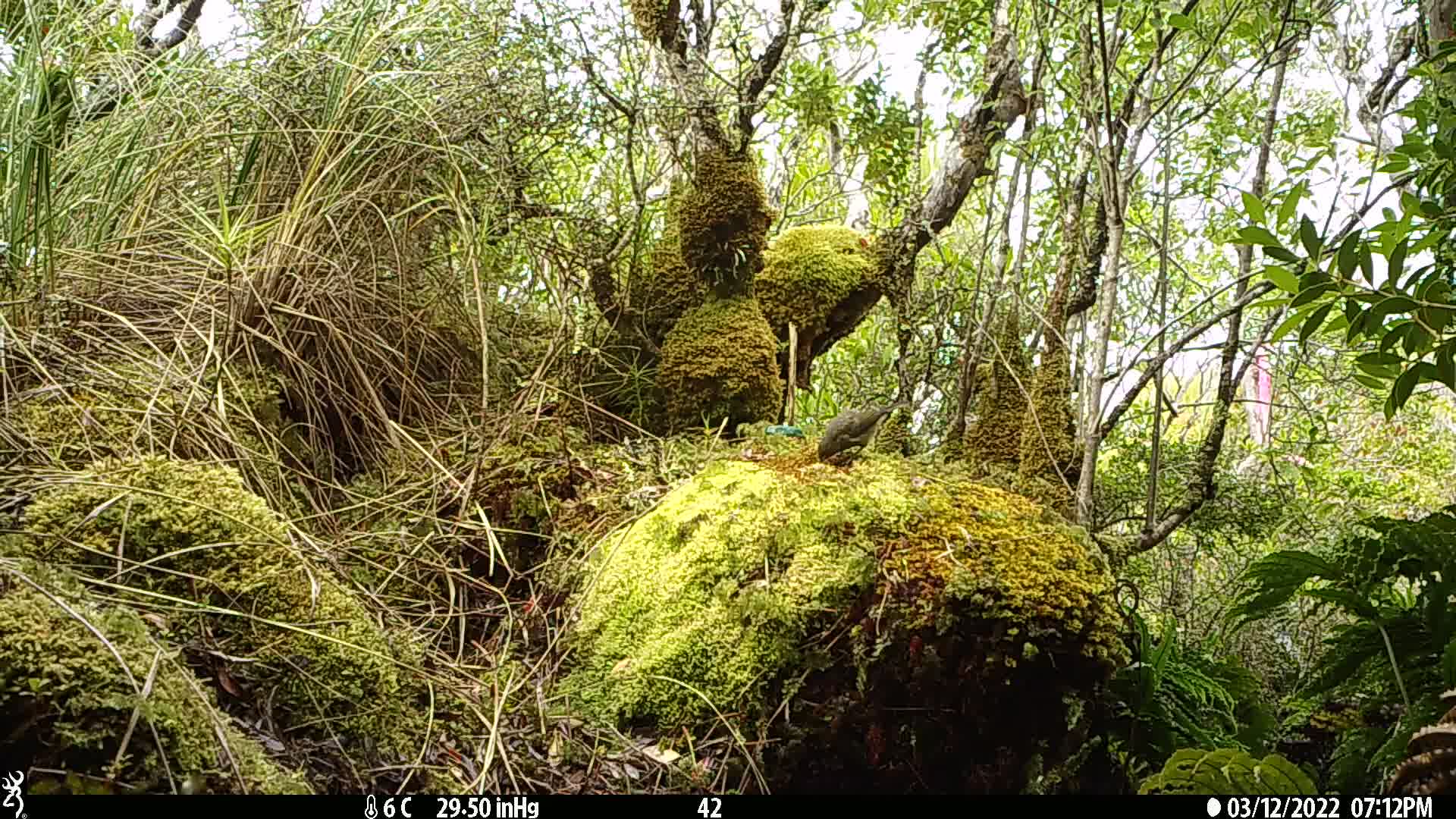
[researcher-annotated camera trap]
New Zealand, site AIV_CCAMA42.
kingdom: Animalia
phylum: Chordata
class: Aves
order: Passeriformes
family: Meliphagidae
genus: Anthornis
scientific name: Anthornis melanura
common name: new zealand bellbird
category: bellbird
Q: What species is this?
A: Bellbird (new zealand bellbird) (Anthornis melanura).